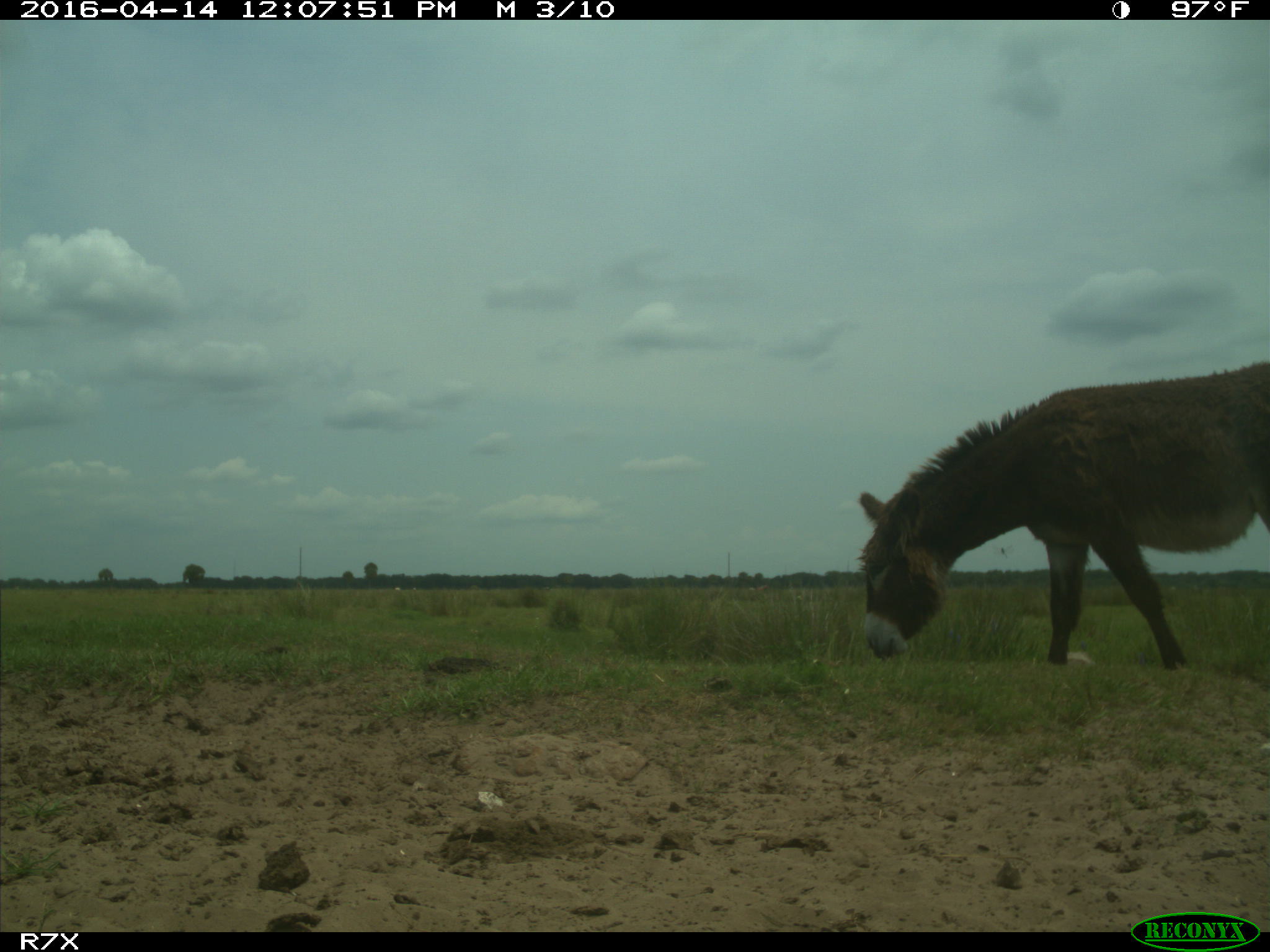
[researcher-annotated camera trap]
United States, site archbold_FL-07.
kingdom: Animalia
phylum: Chordata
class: Mammalia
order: Artiodactyla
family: Bovidae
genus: Bos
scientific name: Bos taurus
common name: domestic cow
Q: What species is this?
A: Bos taurus (domestic cow).